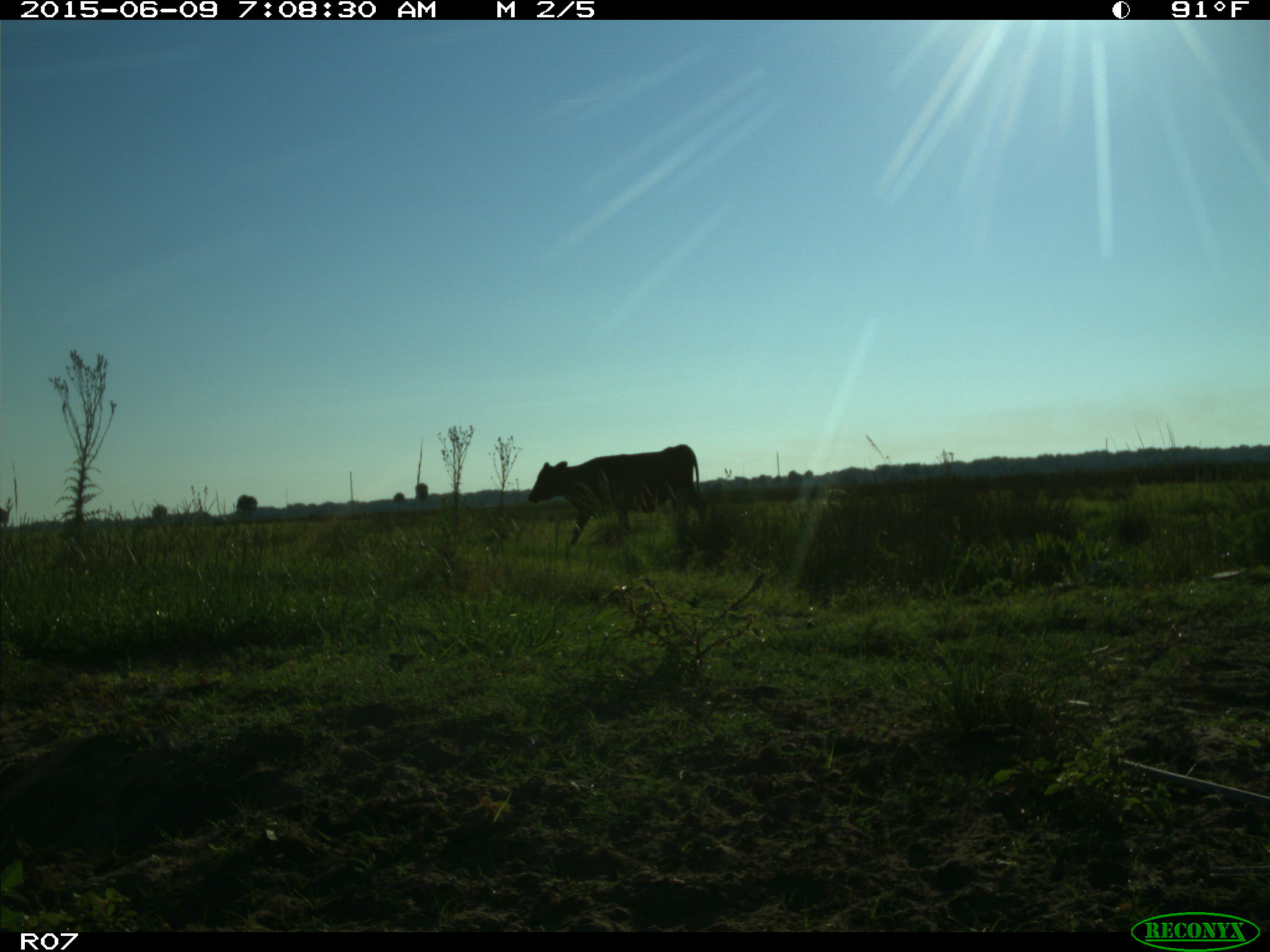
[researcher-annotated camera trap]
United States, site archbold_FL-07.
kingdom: Animalia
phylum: Chordata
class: Mammalia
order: Artiodactyla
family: Bovidae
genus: Bos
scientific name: Bos taurus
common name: domestic cow